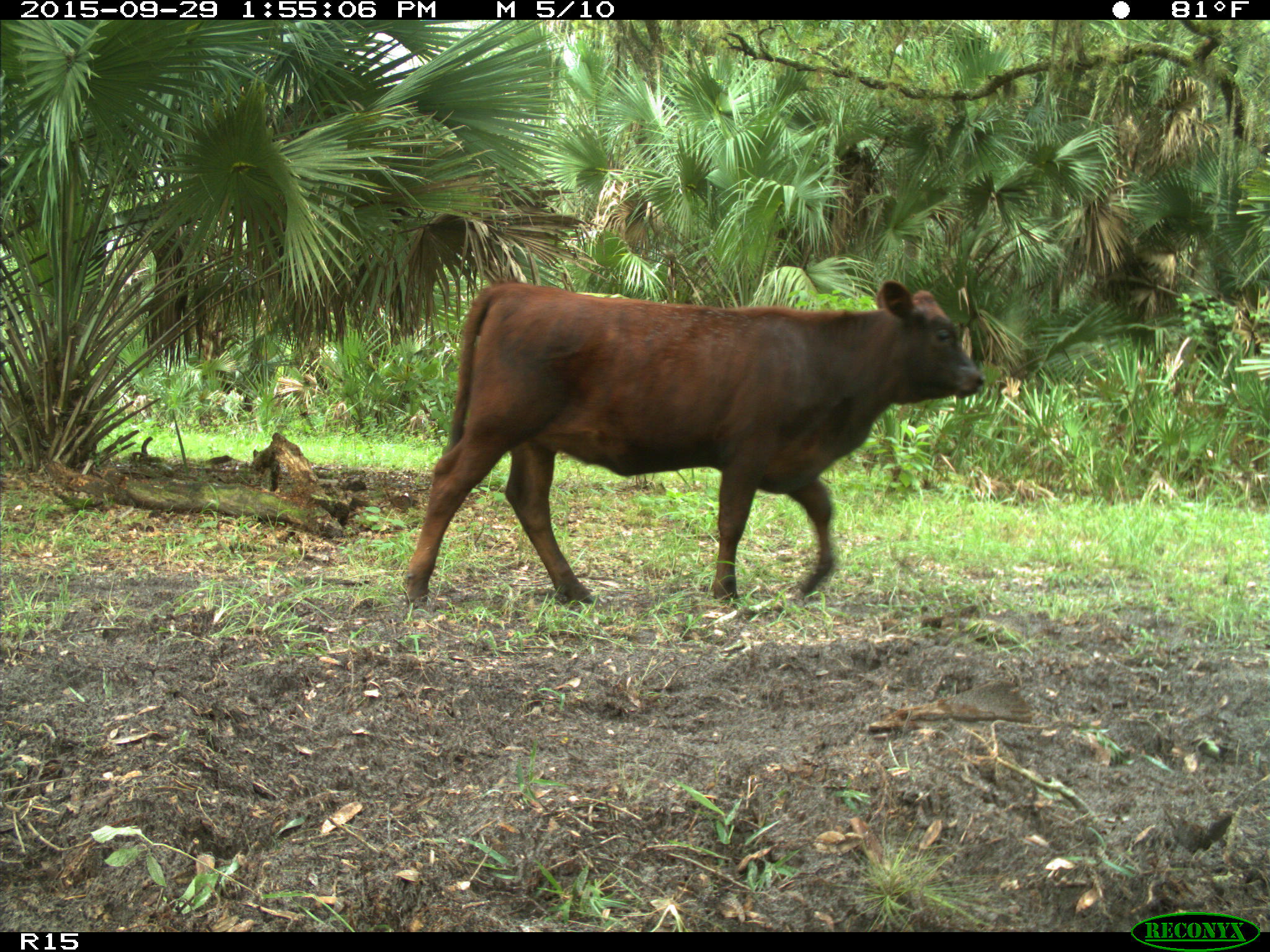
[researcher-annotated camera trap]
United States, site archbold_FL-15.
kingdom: Animalia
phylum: Chordata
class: Mammalia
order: Artiodactyla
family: Bovidae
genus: Bos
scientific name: Bos taurus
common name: domestic cow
Bos taurus (domestic cow).